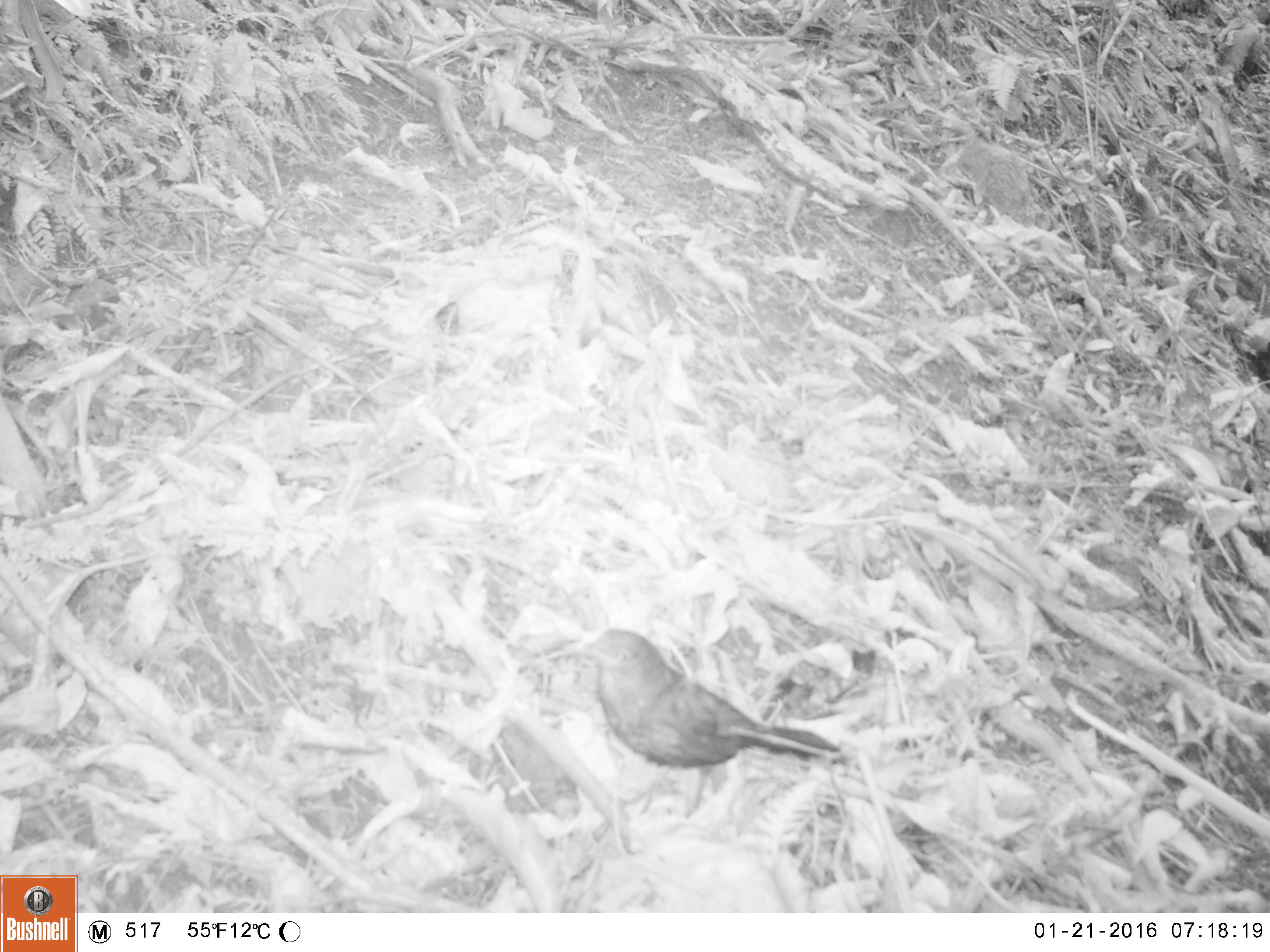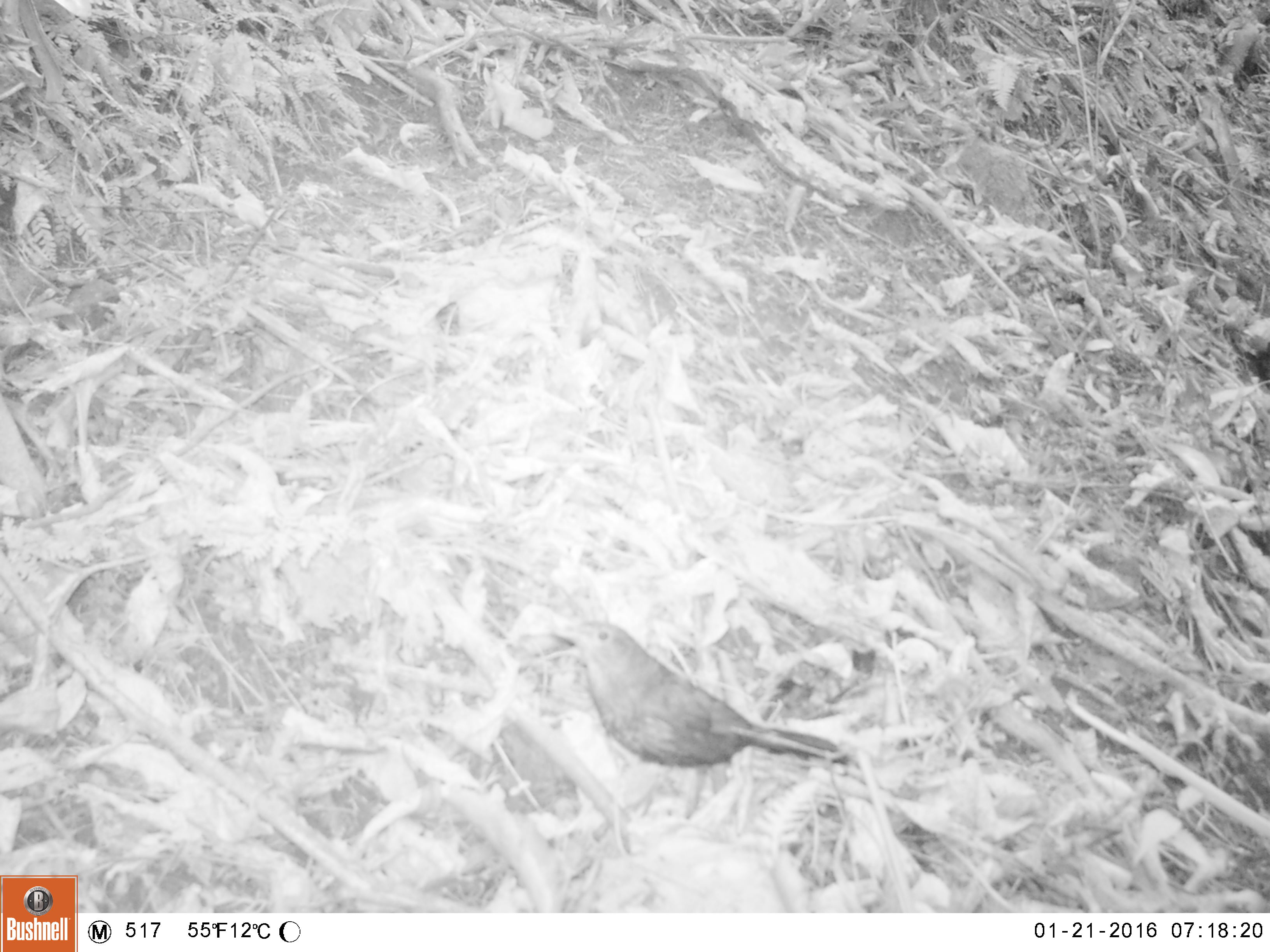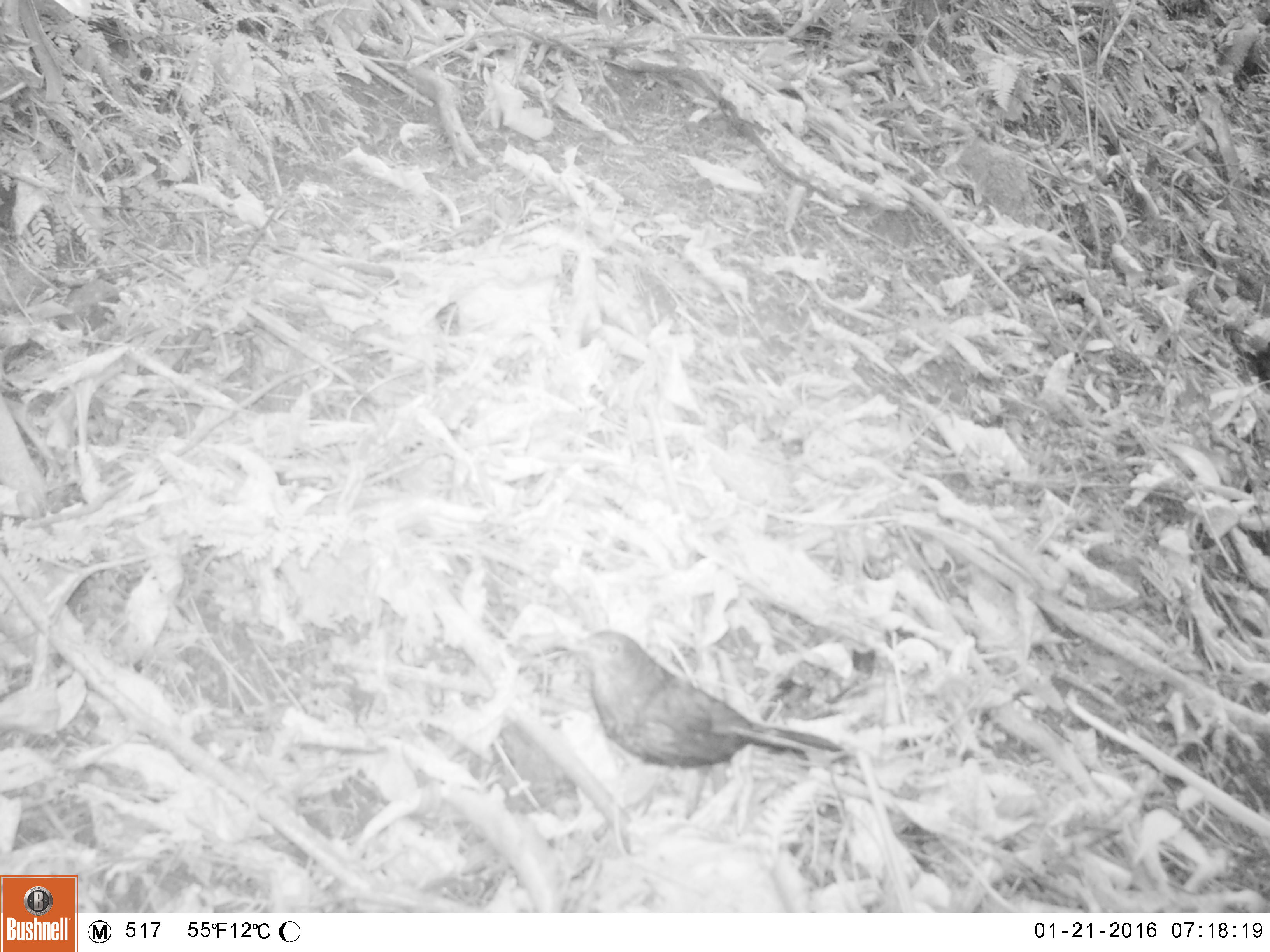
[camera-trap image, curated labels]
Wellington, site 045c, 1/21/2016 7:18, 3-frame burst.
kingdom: Animalia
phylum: Chordata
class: Aves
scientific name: Aves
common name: bird